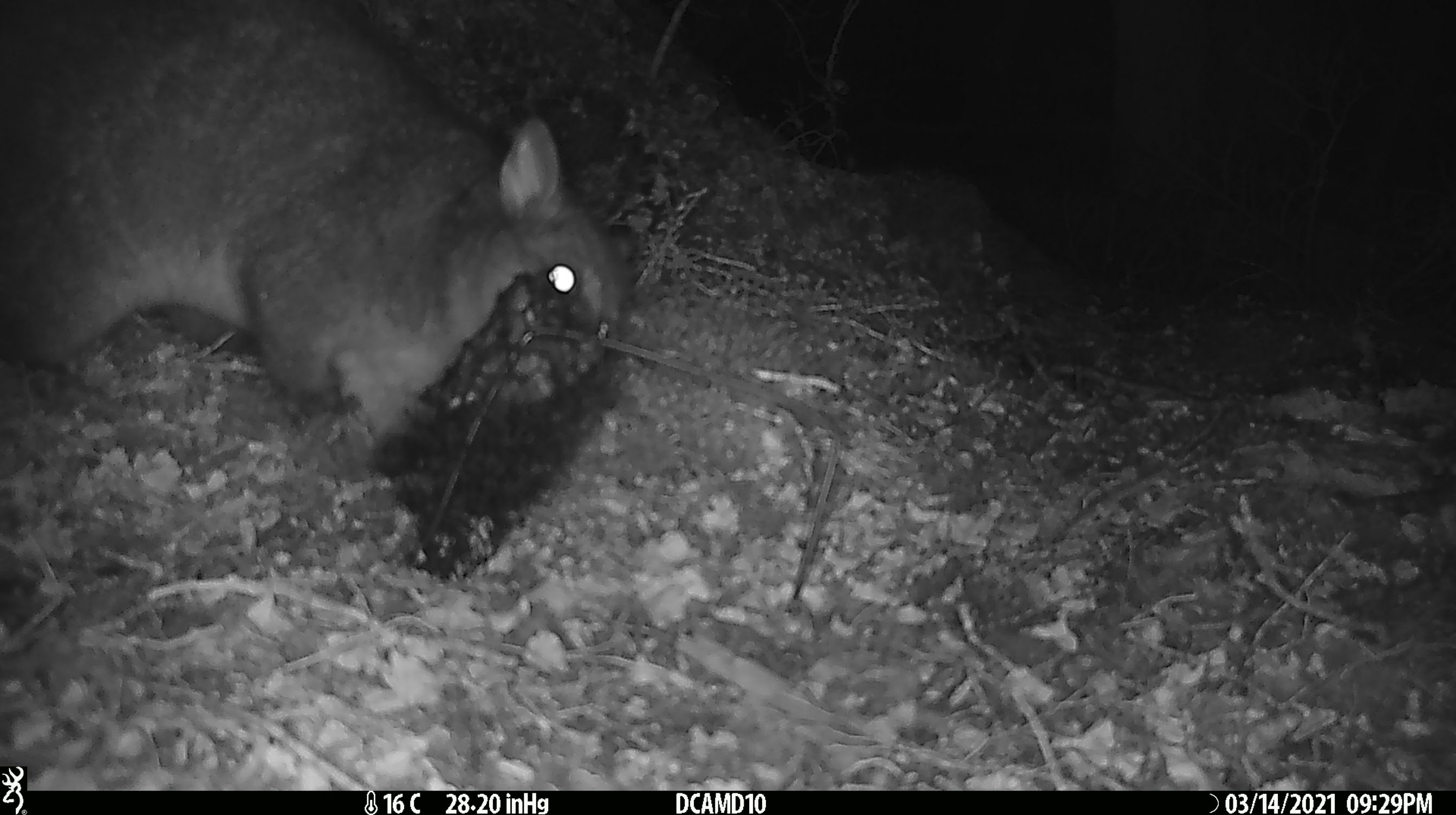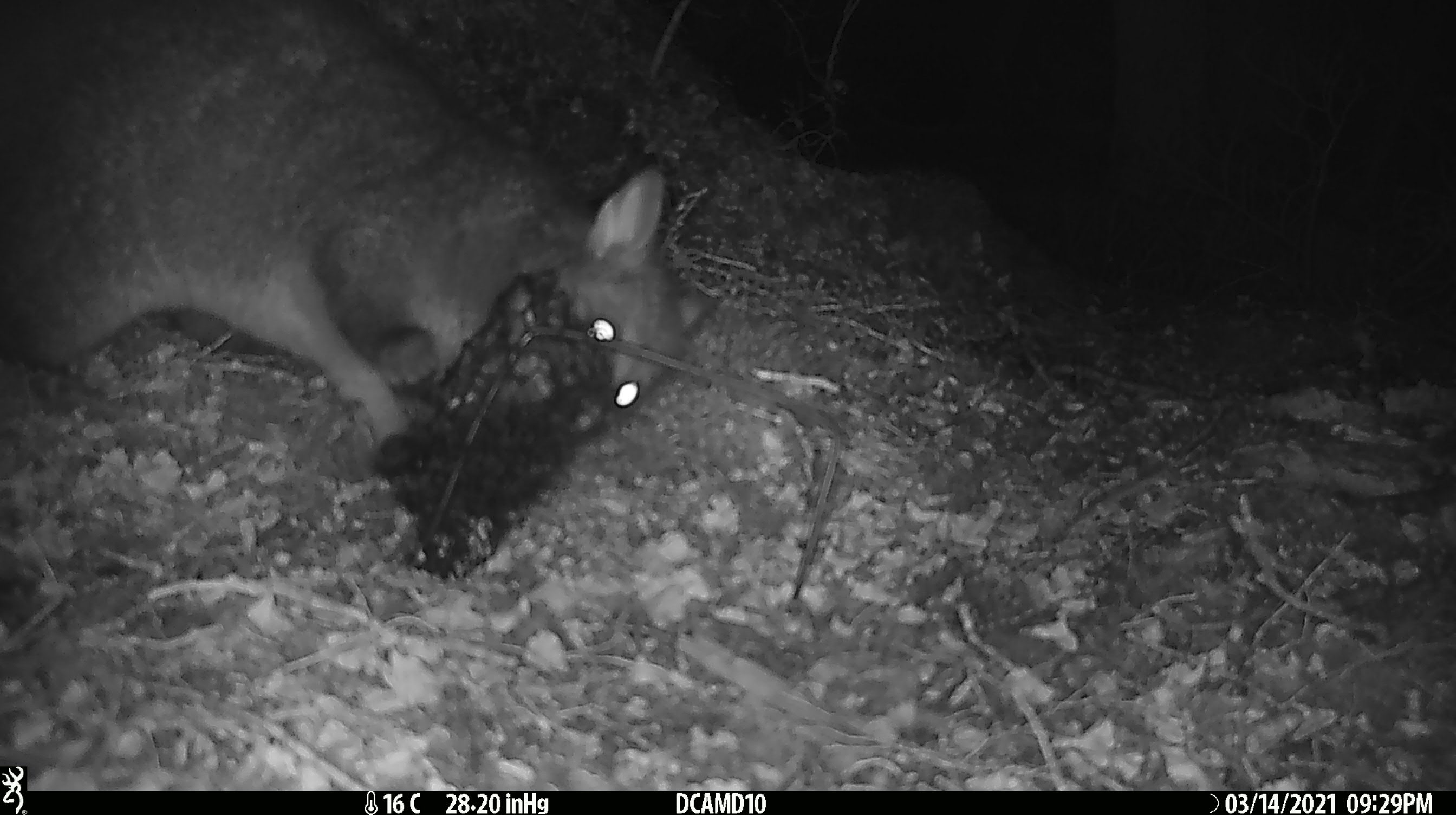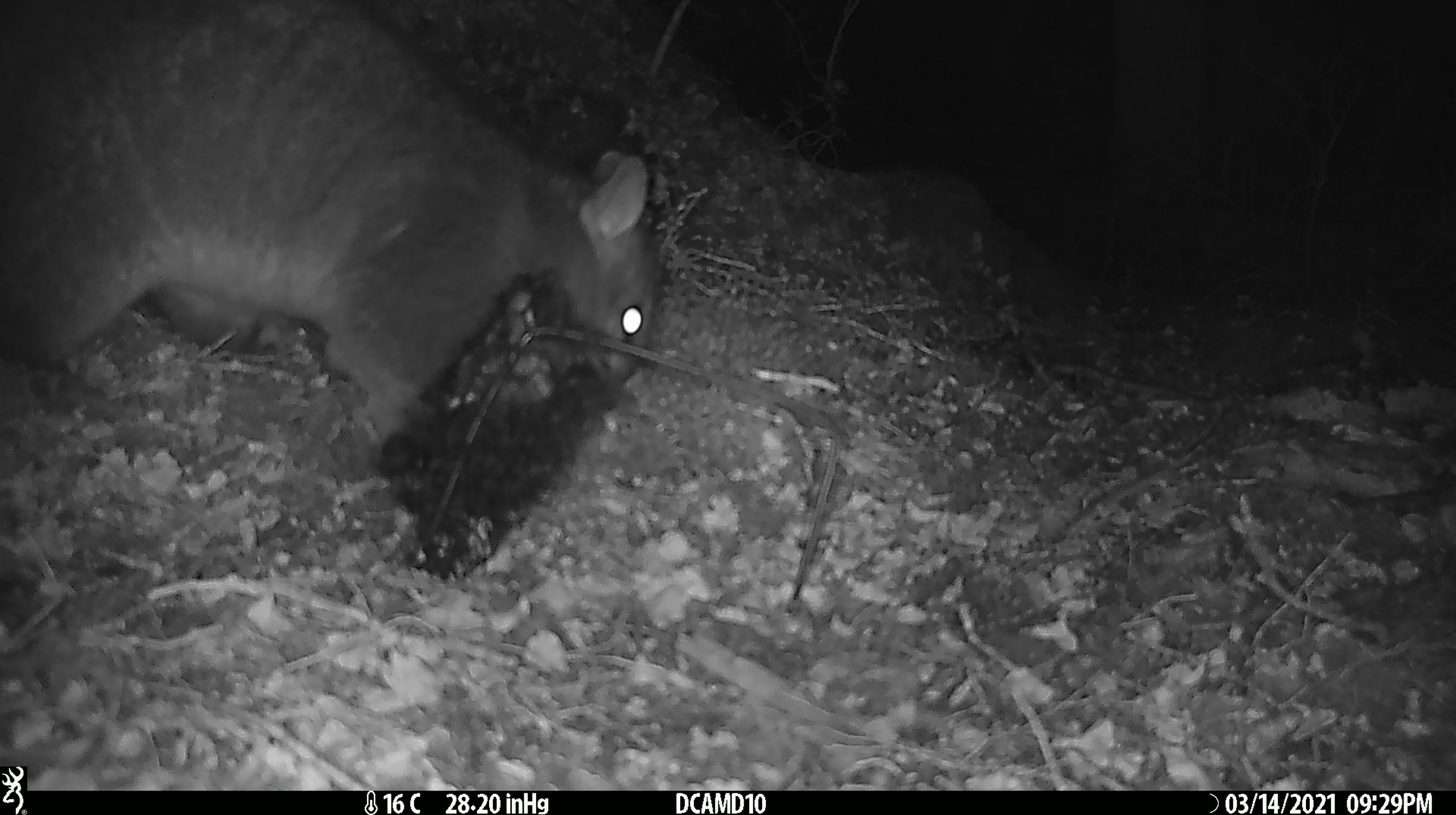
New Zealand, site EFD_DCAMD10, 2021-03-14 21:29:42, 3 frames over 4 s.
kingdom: Animalia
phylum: Chordata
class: Mammalia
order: Diprotodontia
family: Phalangeridae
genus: Trichosurus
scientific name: Trichosurus vulpecula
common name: common brushtail possum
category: possum